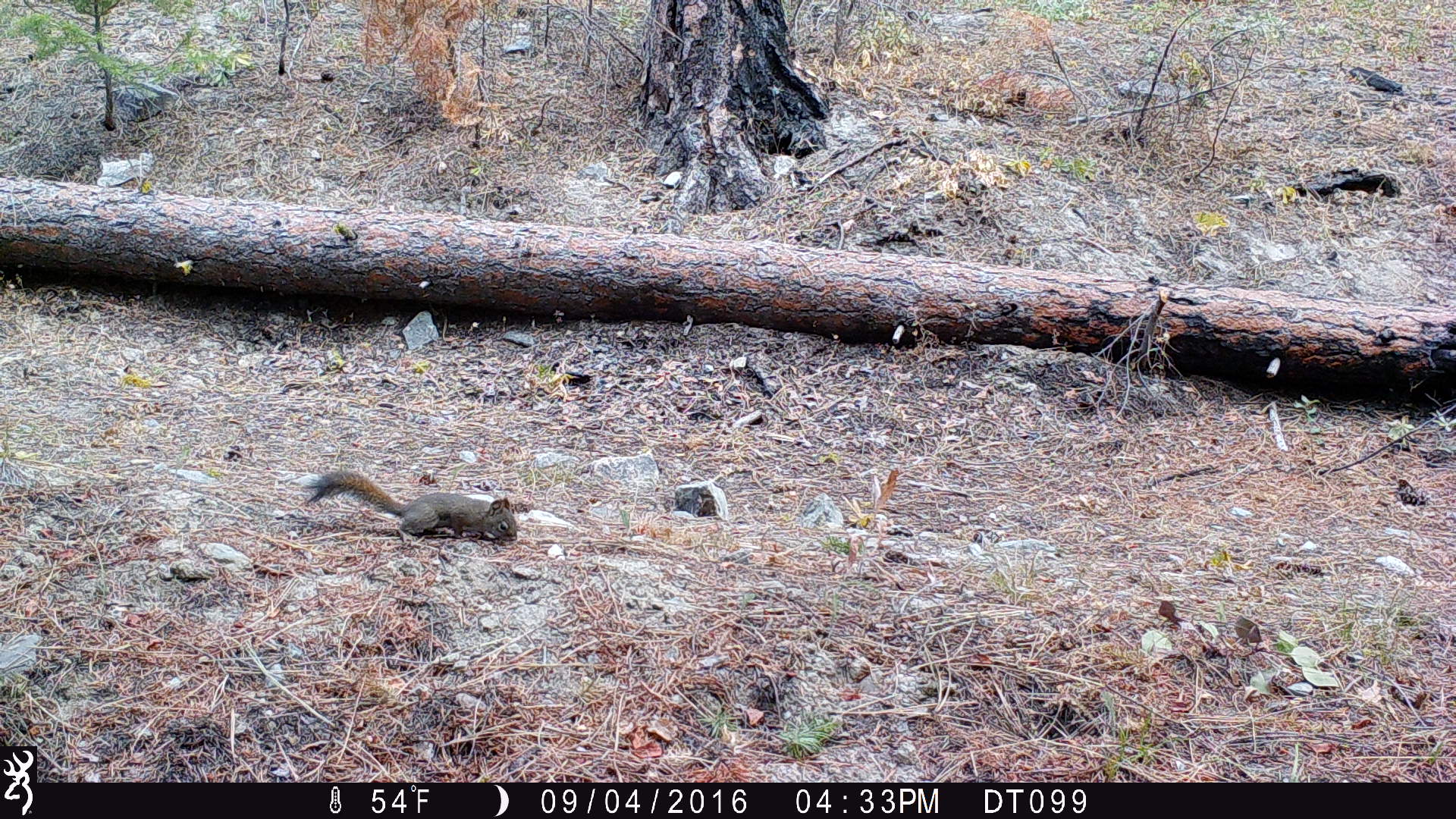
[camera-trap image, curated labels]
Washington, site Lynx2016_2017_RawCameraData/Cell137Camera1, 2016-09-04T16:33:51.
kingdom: Animalia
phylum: Chordata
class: Mammalia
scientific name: Mammalia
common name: small mammal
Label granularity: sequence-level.